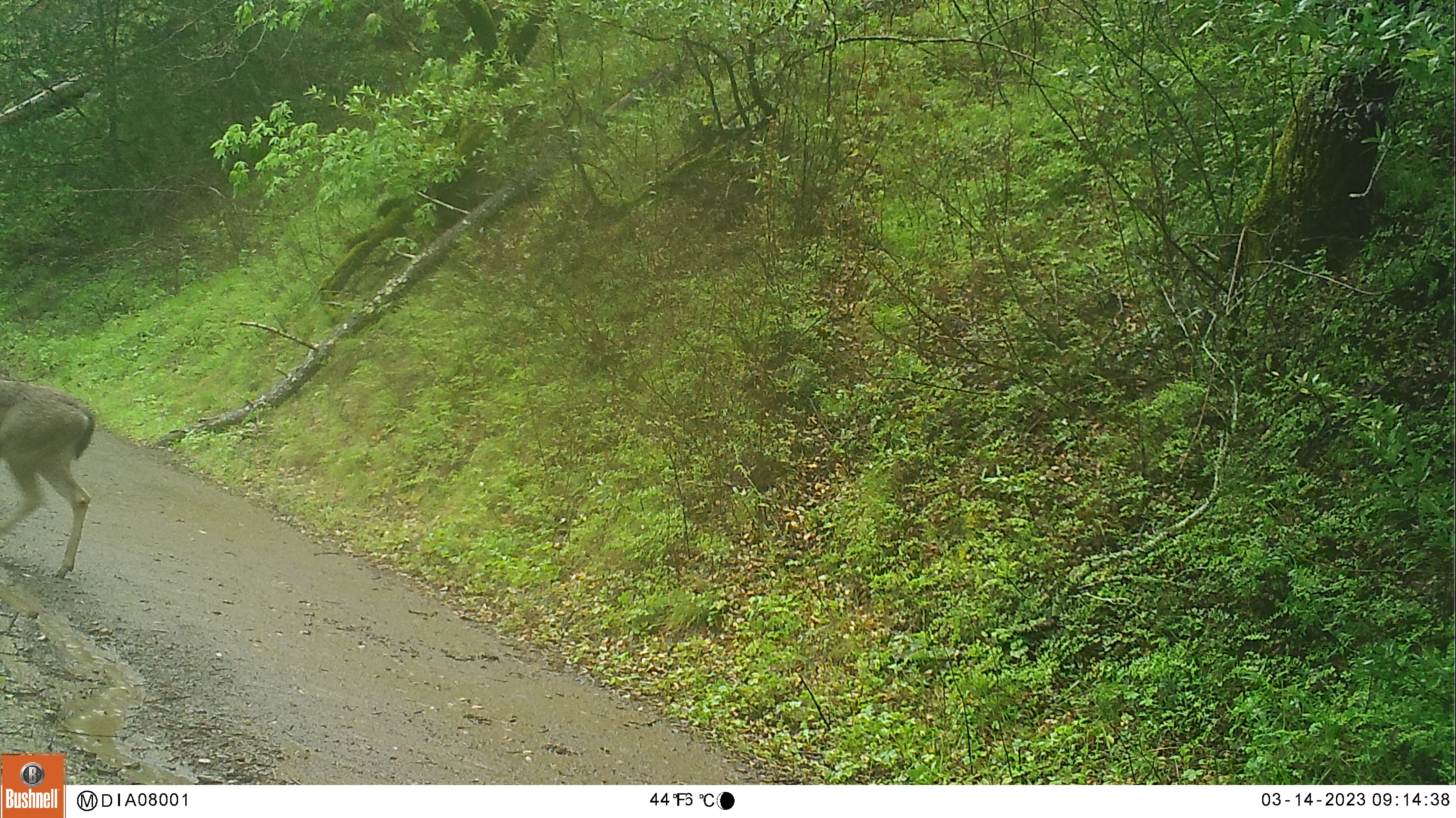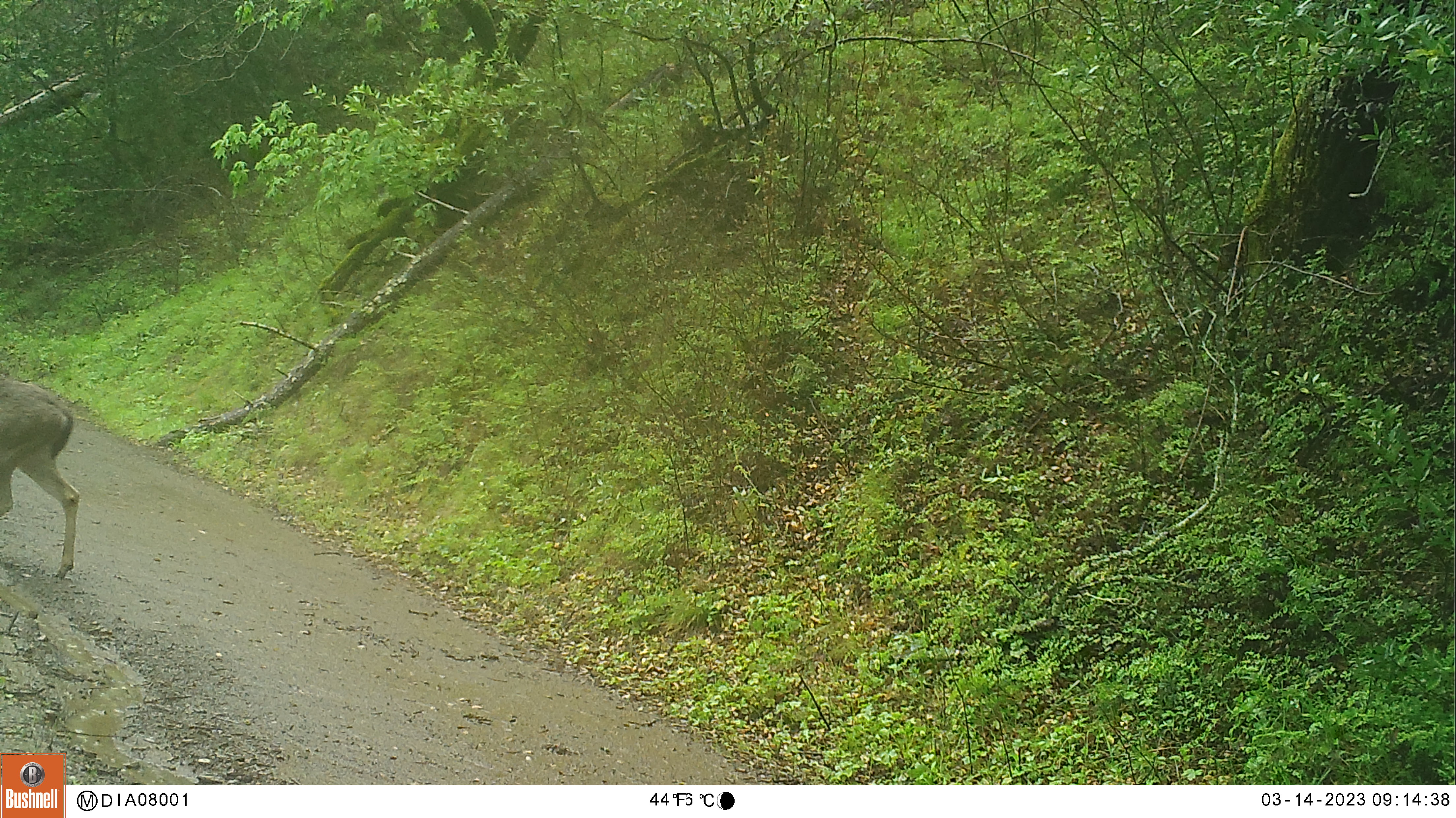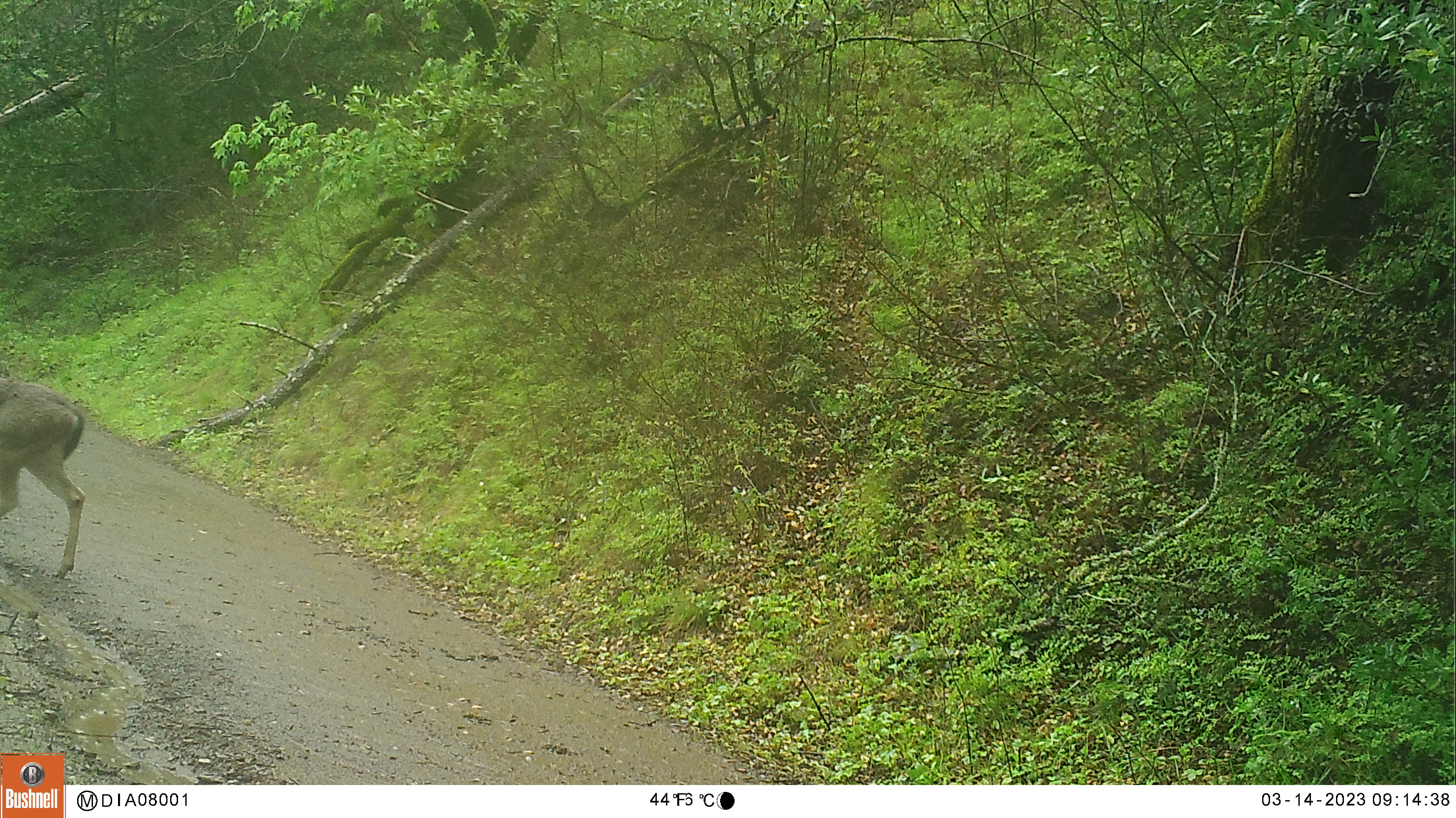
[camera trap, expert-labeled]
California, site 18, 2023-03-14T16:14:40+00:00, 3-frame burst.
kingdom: Animalia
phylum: Chordata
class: Mammalia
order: Artiodactyla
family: Cervidae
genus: Odocoileus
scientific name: Odocoileus hemionus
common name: mule deer